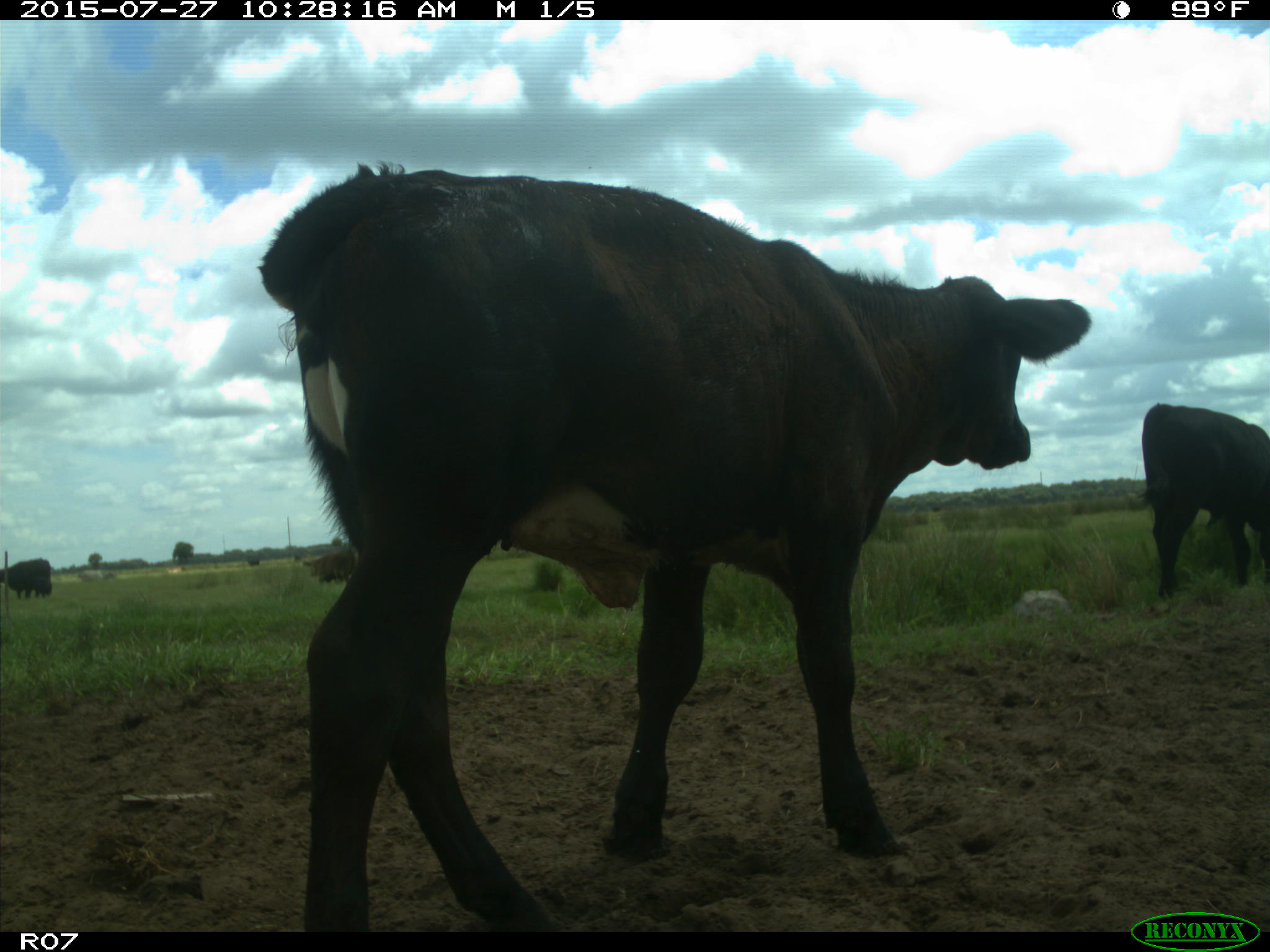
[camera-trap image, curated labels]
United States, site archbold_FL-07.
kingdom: Animalia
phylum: Chordata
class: Mammalia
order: Artiodactyla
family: Bovidae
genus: Bos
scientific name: Bos taurus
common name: domestic cow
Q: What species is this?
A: Bos taurus (domestic cow).